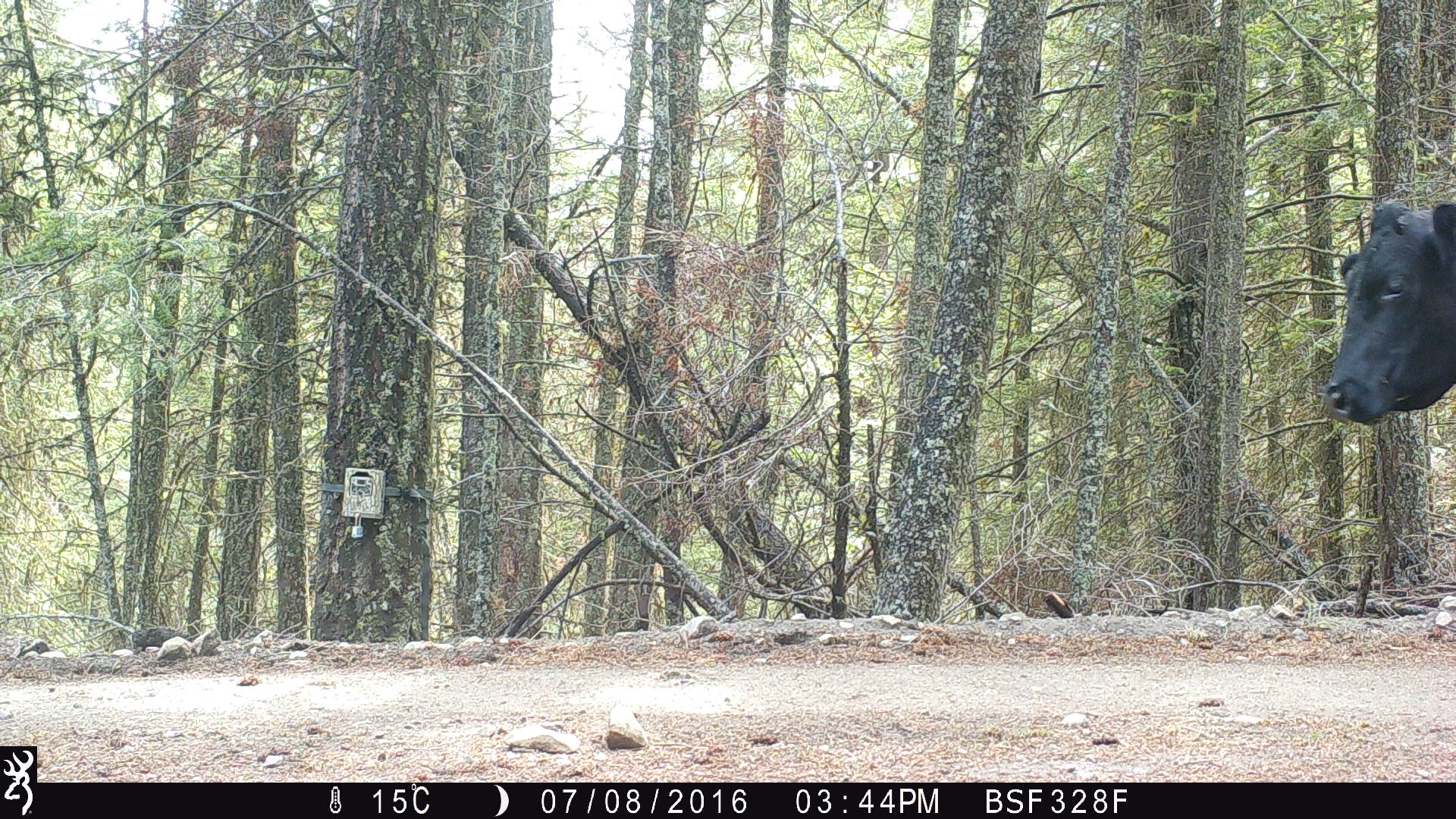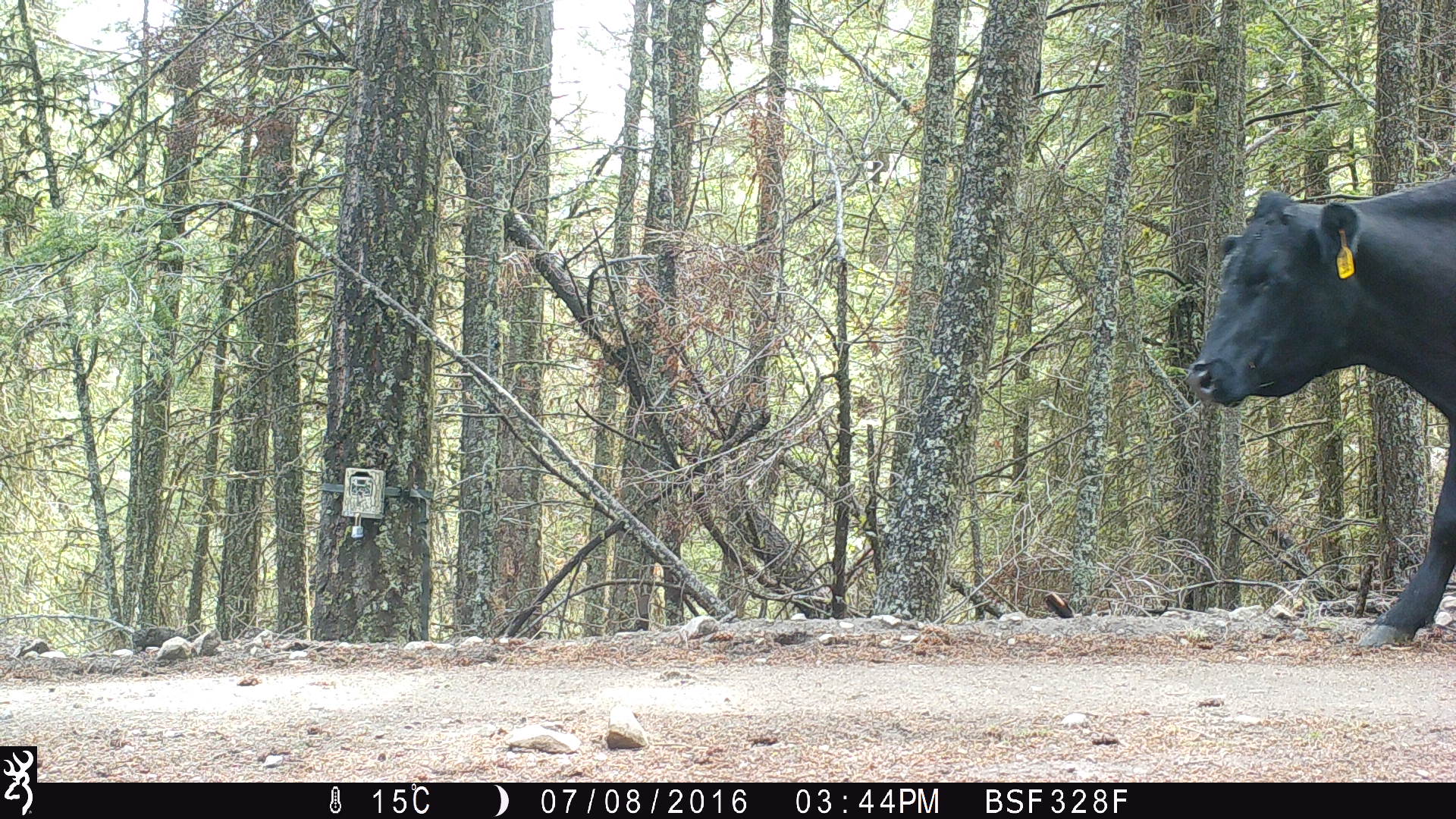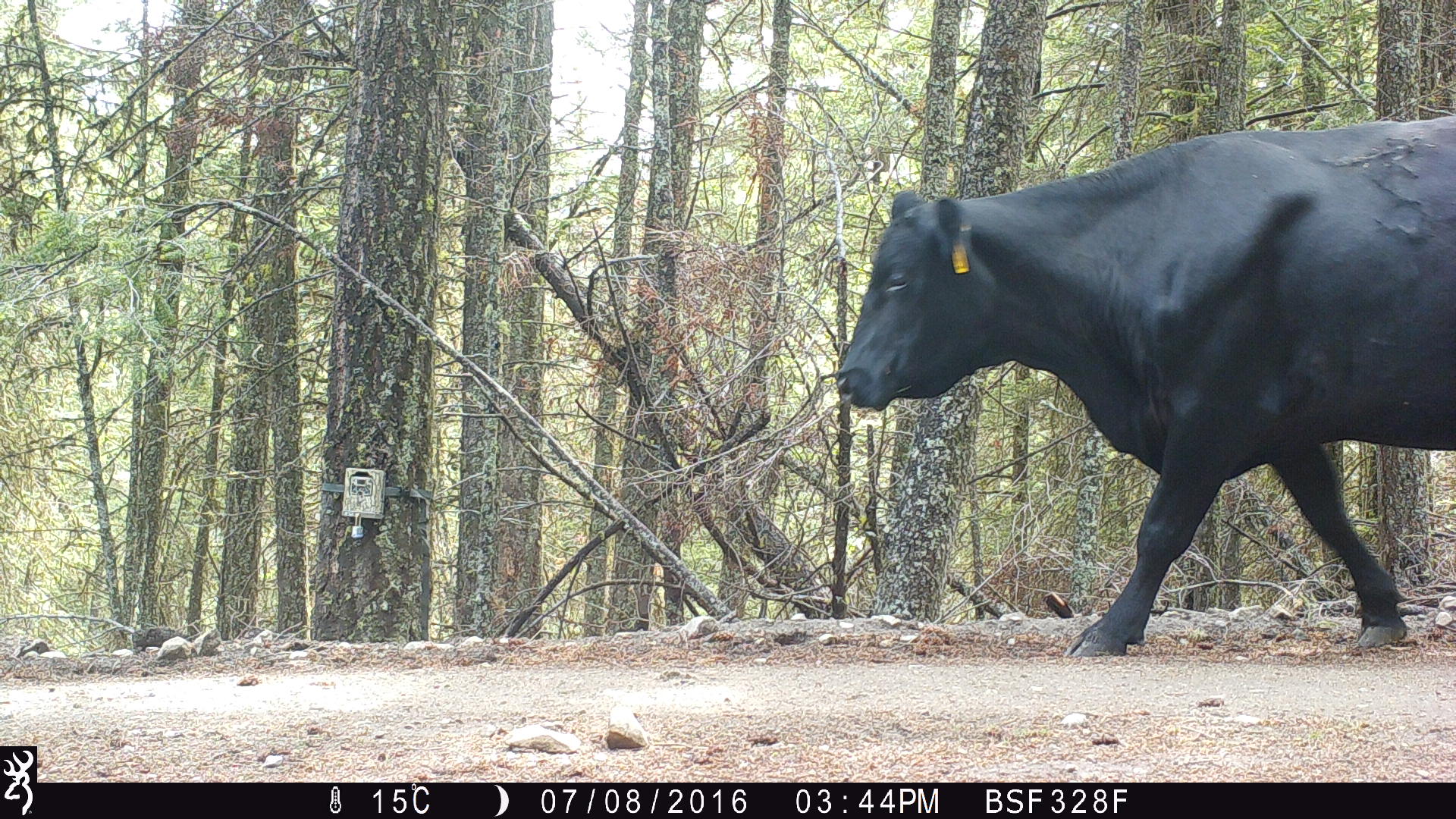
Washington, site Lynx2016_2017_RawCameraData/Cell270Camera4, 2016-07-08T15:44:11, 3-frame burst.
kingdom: Animalia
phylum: Chordata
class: Mammalia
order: Artiodactyla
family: Bovidae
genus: Bos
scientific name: Bos taurus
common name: domestic cattle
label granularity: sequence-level